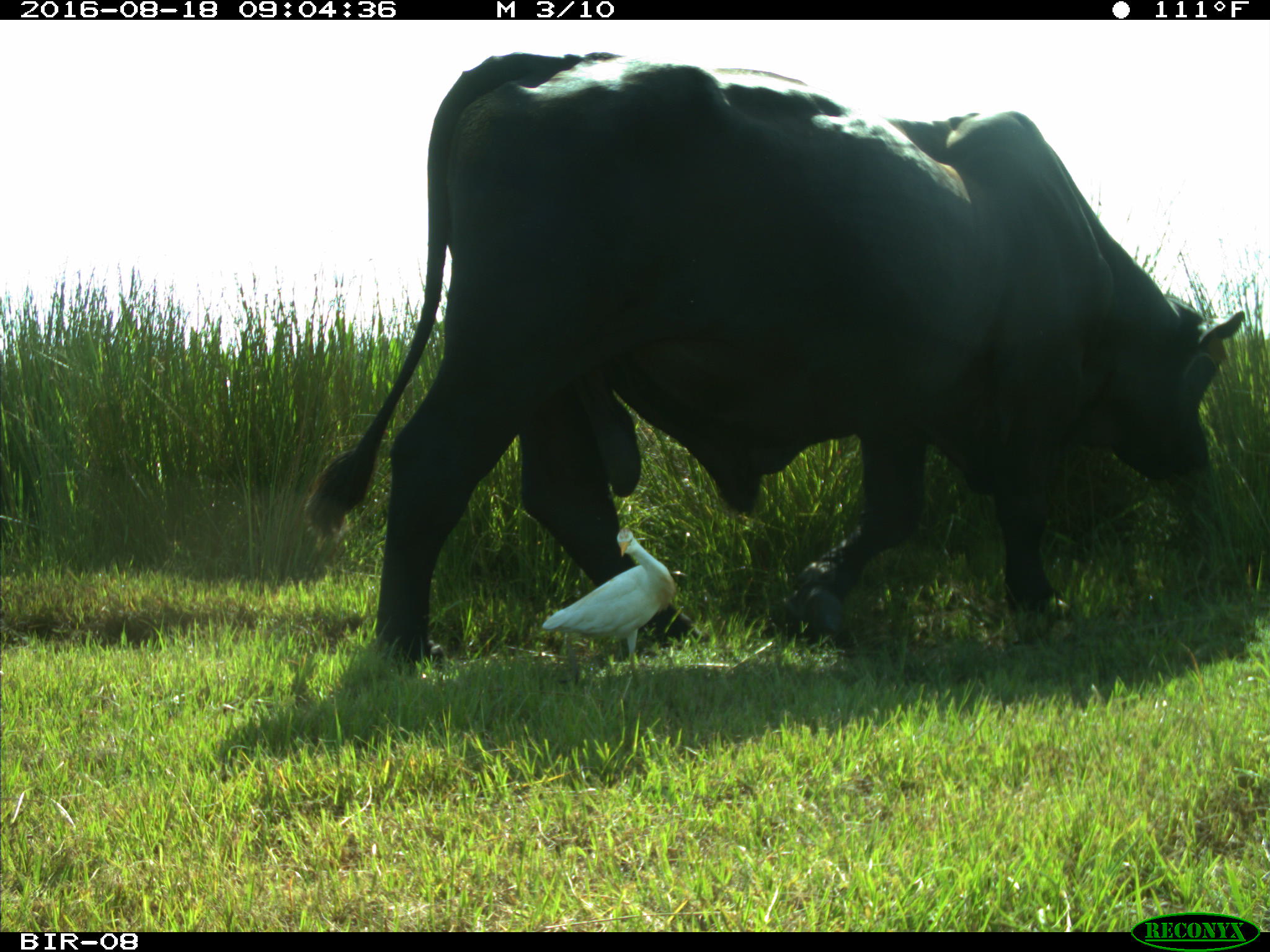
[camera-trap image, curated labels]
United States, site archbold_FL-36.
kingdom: Animalia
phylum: Chordata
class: Mammalia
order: Artiodactyla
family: Bovidae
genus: Bos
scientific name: Bos taurus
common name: domestic cow